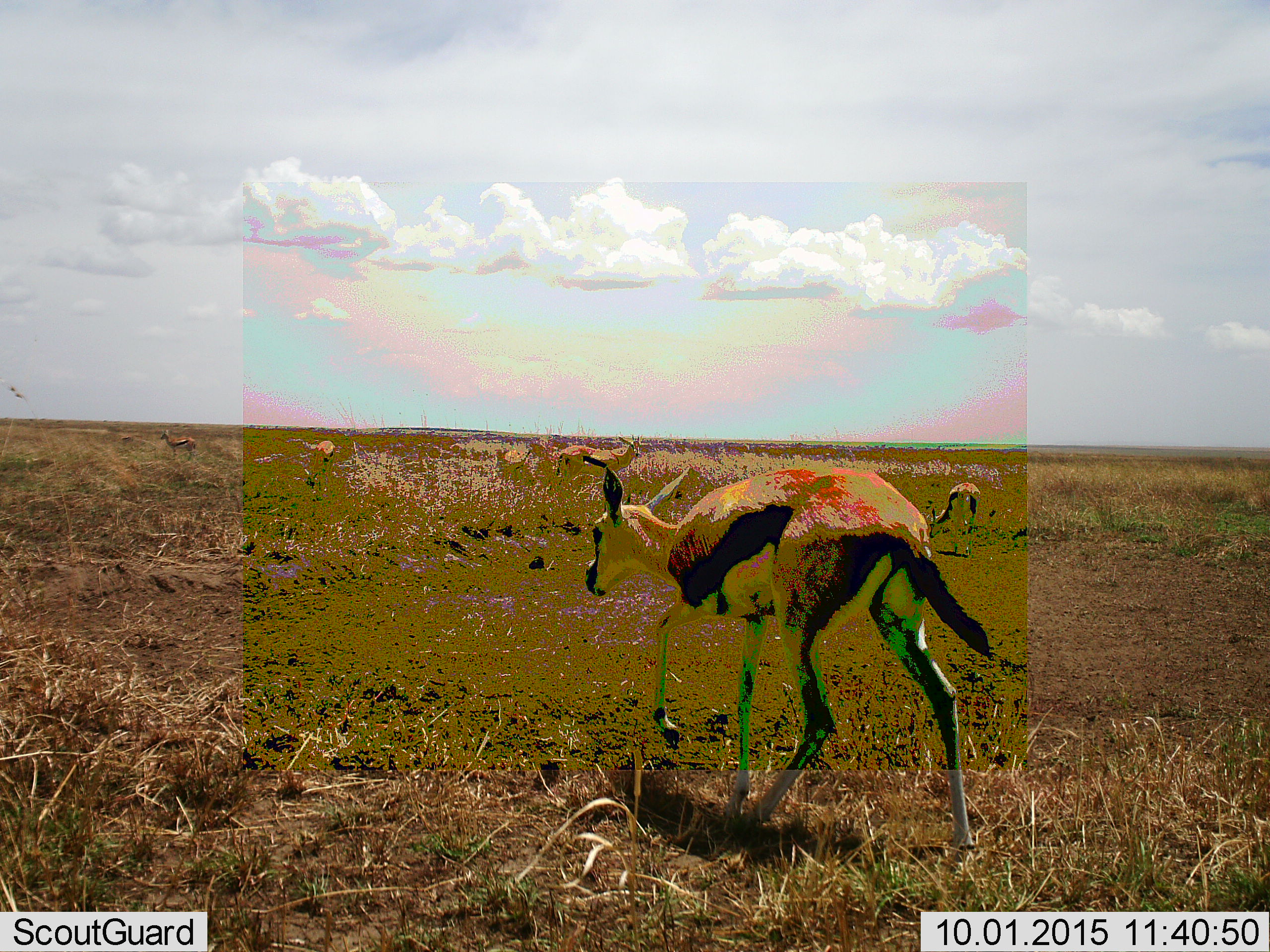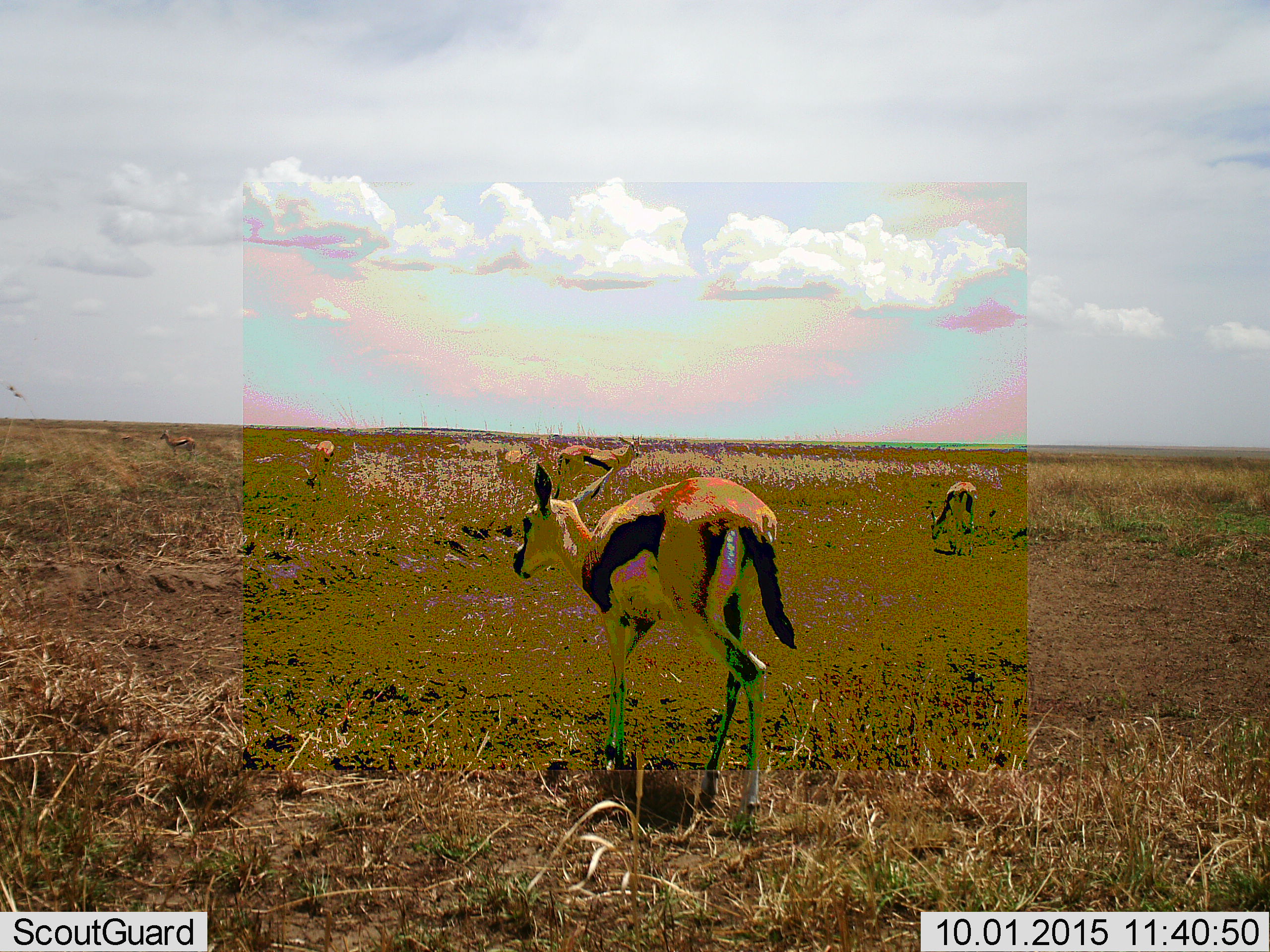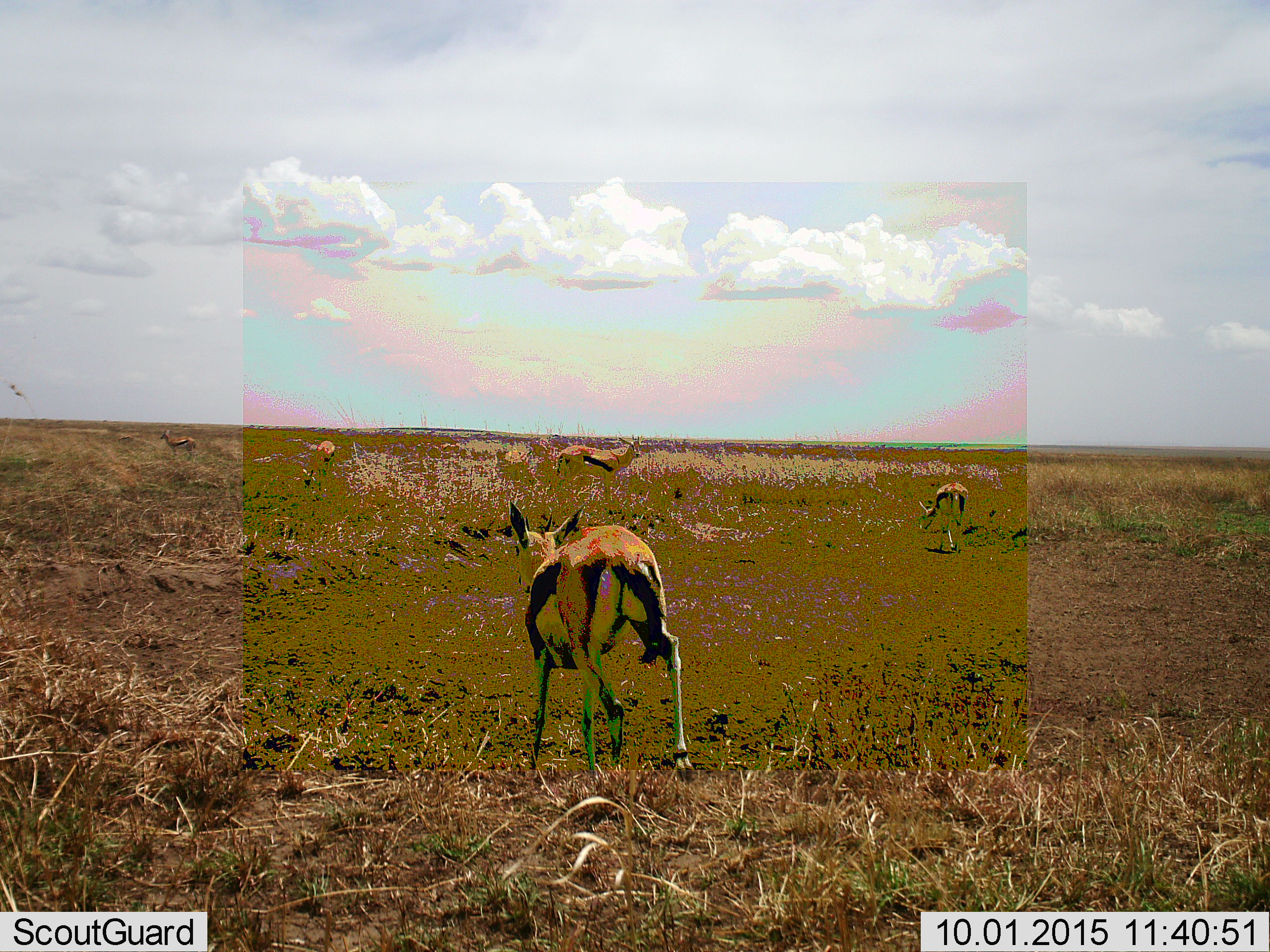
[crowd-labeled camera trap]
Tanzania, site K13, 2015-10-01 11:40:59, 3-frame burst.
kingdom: Animalia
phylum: Chordata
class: Mammalia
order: Artiodactyla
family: Bovidae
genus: Eudorcas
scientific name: Eudorcas thomsonii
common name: thomson's gazelle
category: gazellethomsons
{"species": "gazellethomsons (thomson's gazelle) (Eudorcas thomsonii)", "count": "5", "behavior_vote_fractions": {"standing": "30%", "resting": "0%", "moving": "100%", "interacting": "0%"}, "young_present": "10%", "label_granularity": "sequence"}